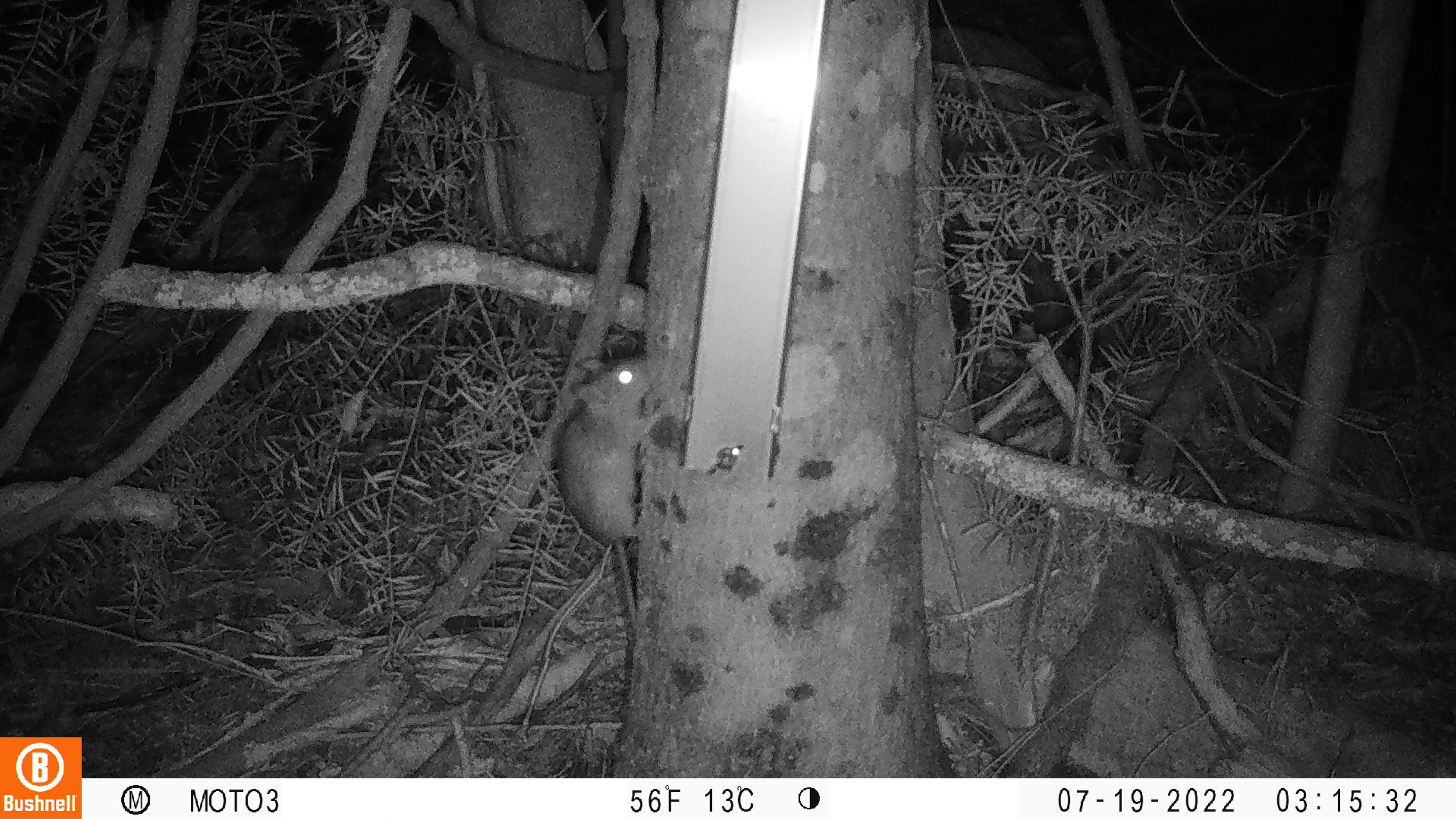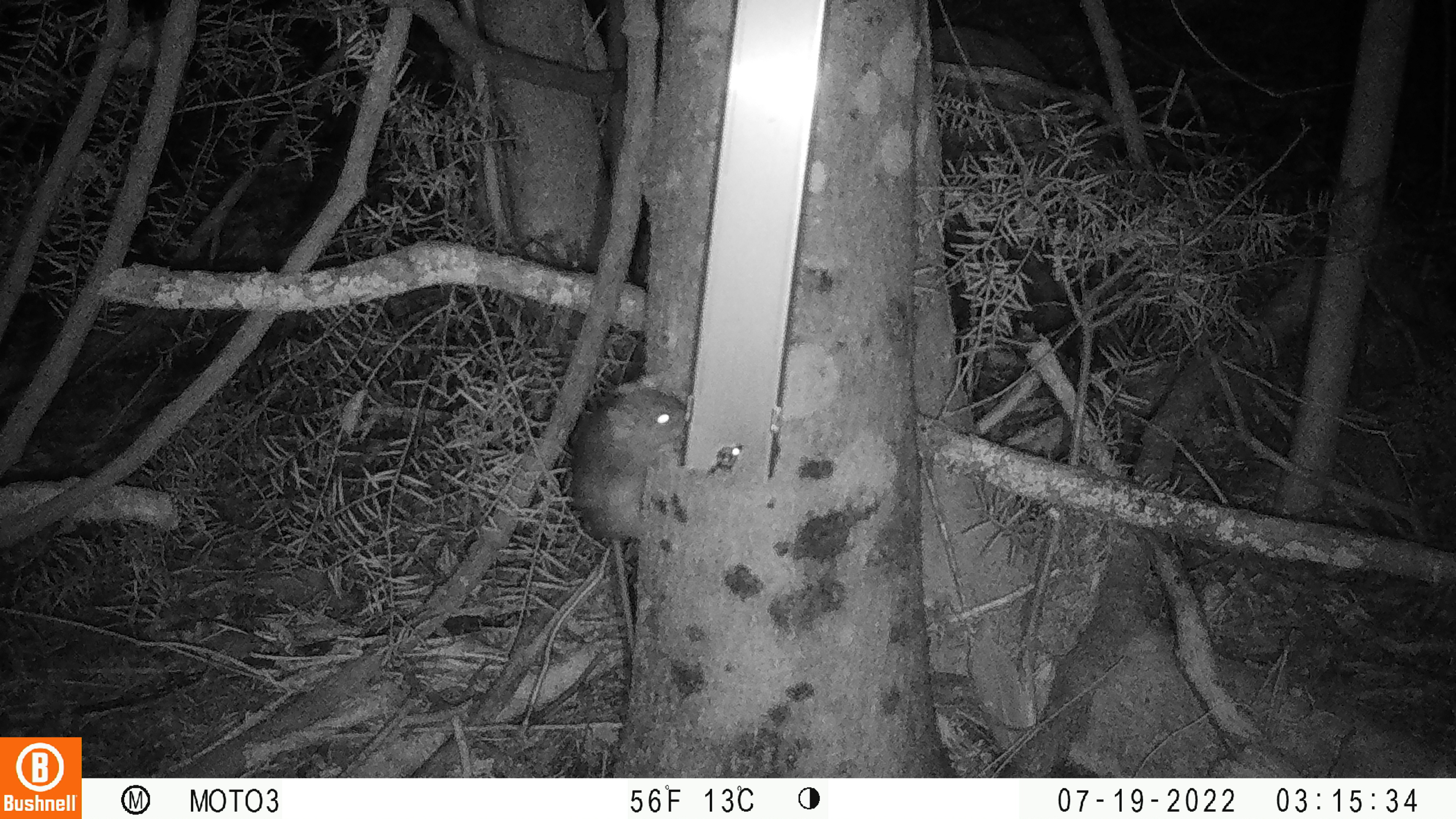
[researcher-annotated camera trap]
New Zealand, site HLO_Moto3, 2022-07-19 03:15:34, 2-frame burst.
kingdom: Animalia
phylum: Chordata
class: Mammalia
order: Rodentia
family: Muridae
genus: Rattus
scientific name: Rattus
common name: rat